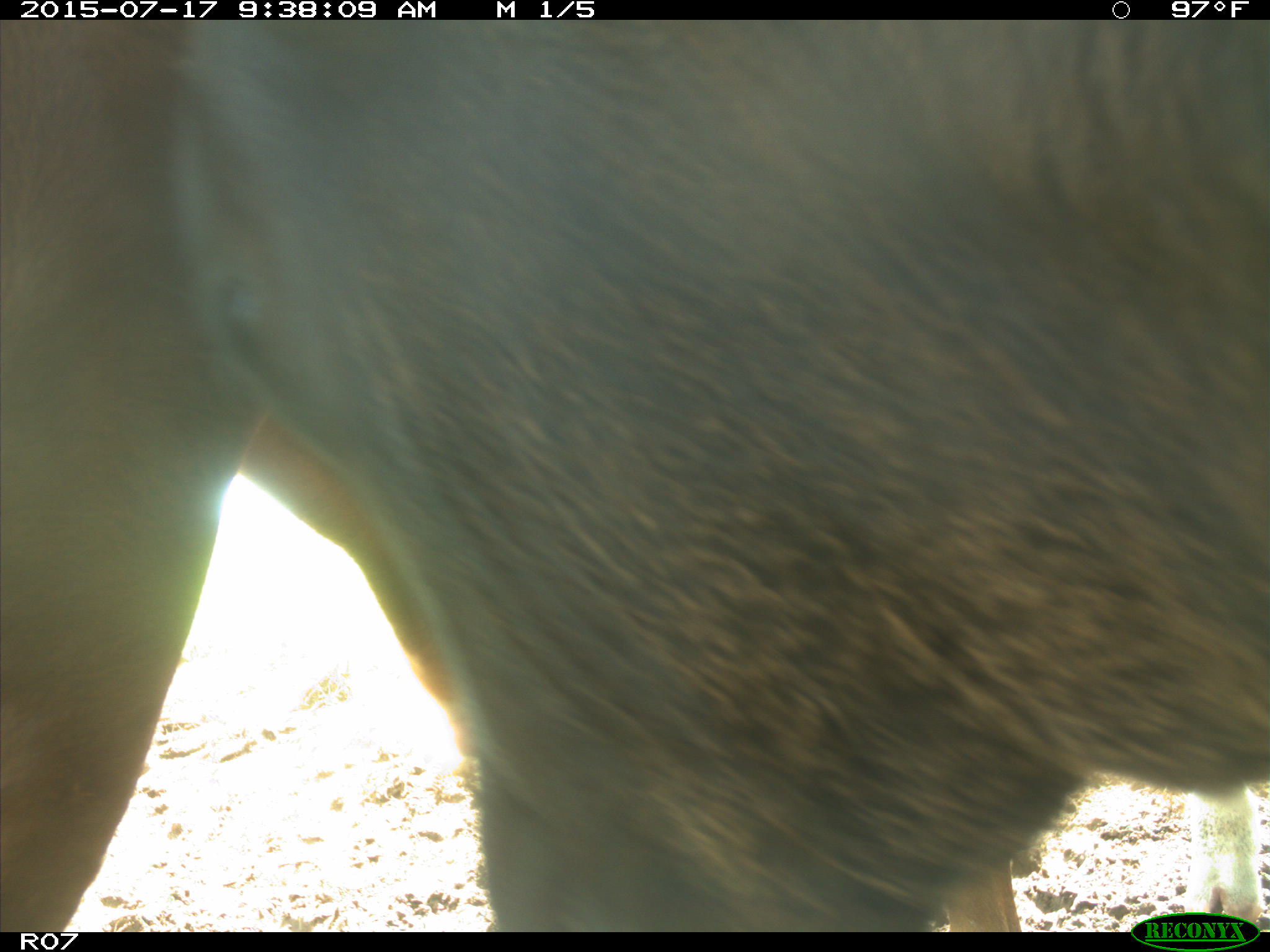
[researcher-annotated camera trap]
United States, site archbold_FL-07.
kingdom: Animalia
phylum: Chordata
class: Mammalia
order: Artiodactyla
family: Bovidae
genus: Bos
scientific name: Bos taurus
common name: domestic cow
Bos taurus (domestic cow).